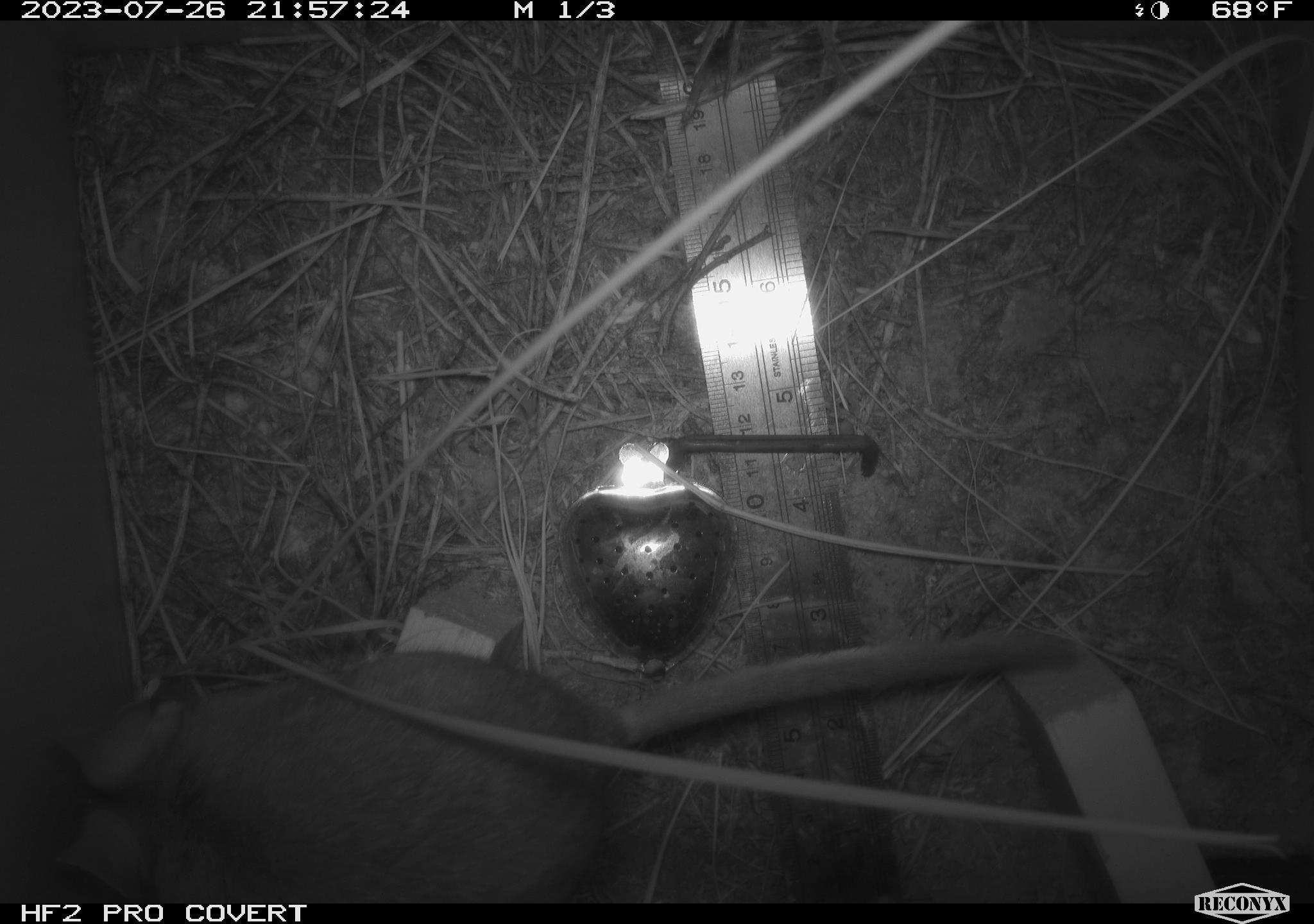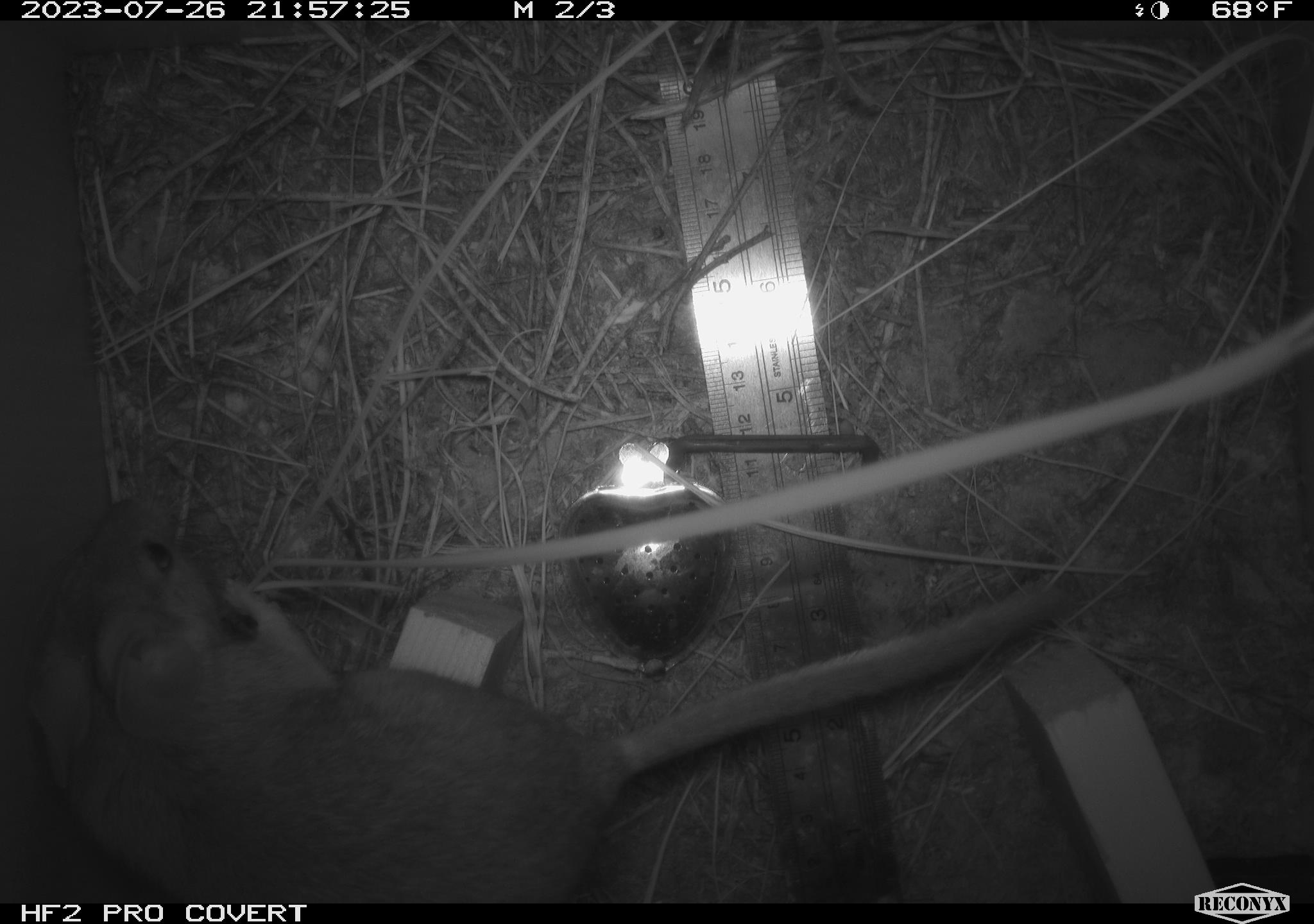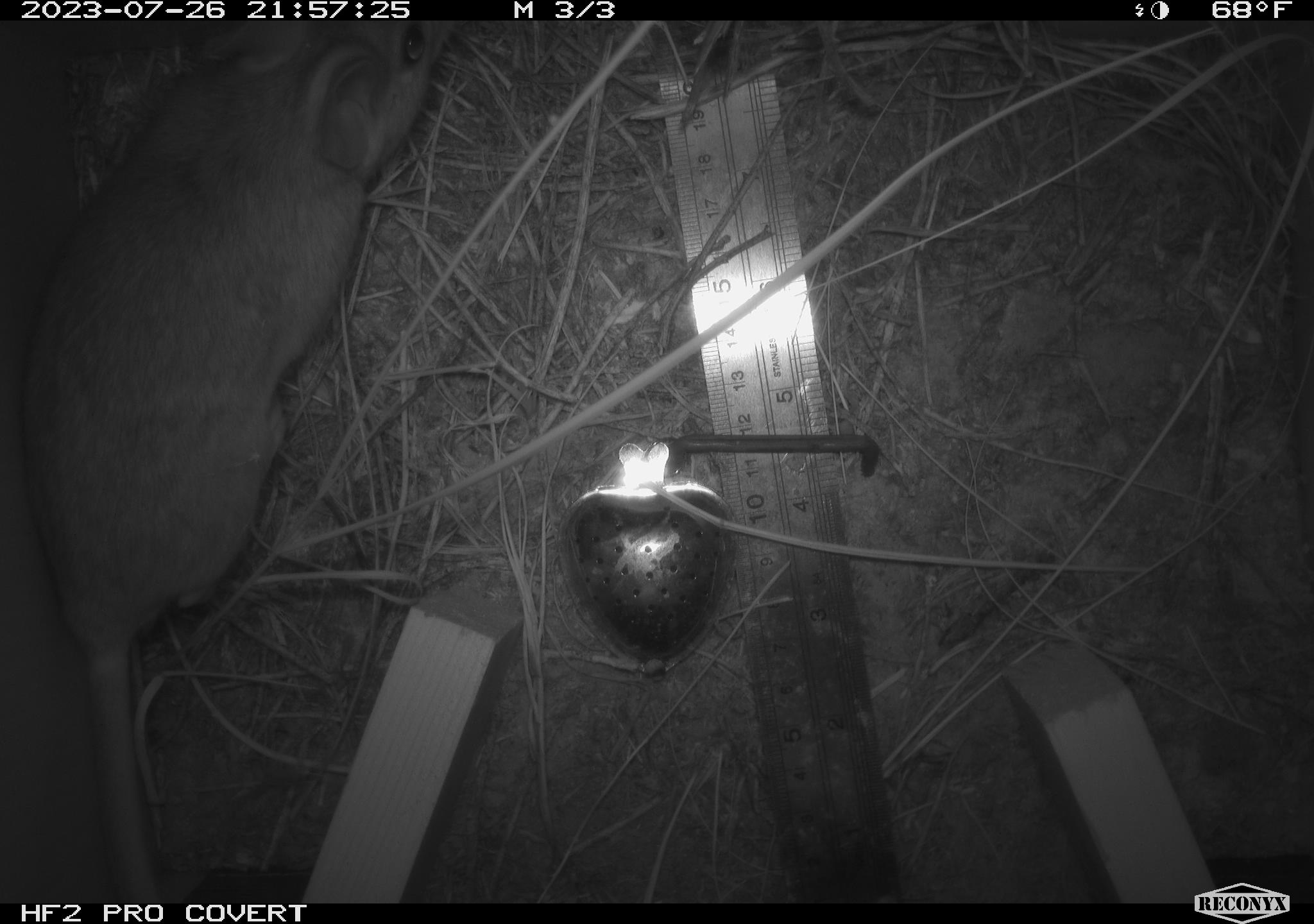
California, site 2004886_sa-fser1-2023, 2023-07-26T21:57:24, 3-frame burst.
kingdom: Animalia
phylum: Chordata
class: Mammalia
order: Rodentia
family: Cricetidae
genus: Neotoma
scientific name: Neotoma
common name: pack rat or woodrat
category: neotoma species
Neotoma species (pack rat or woodrat) (Neotoma).